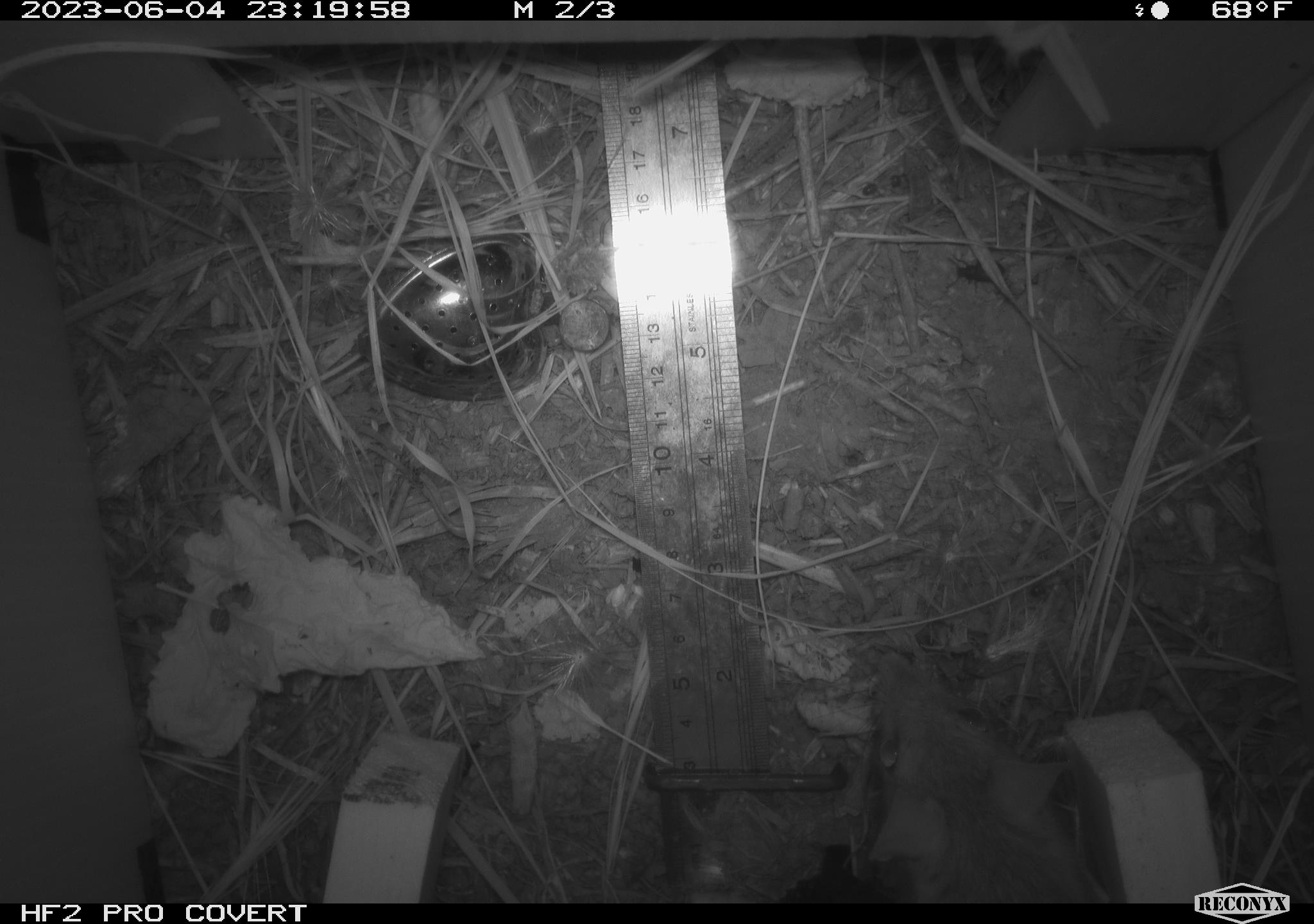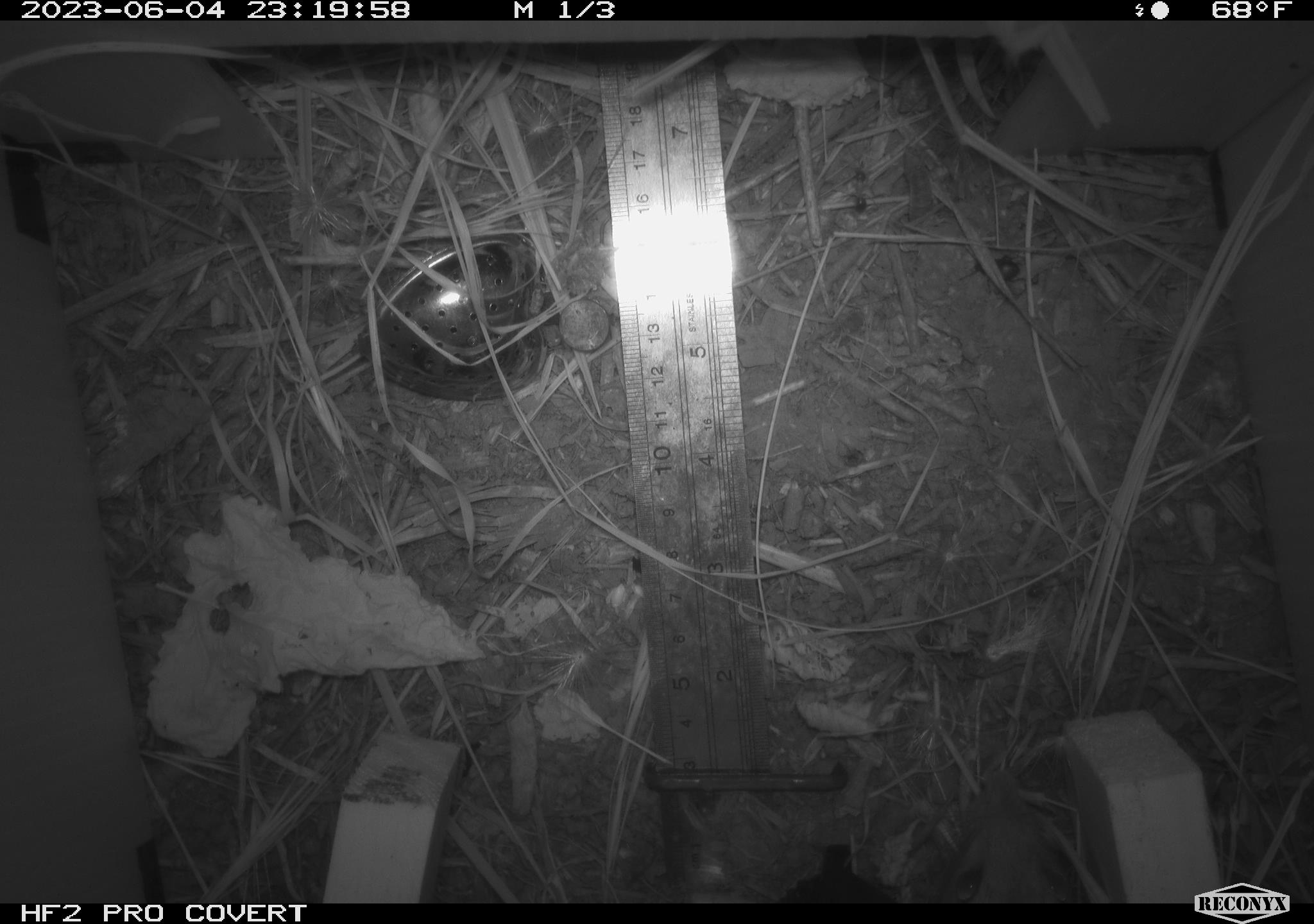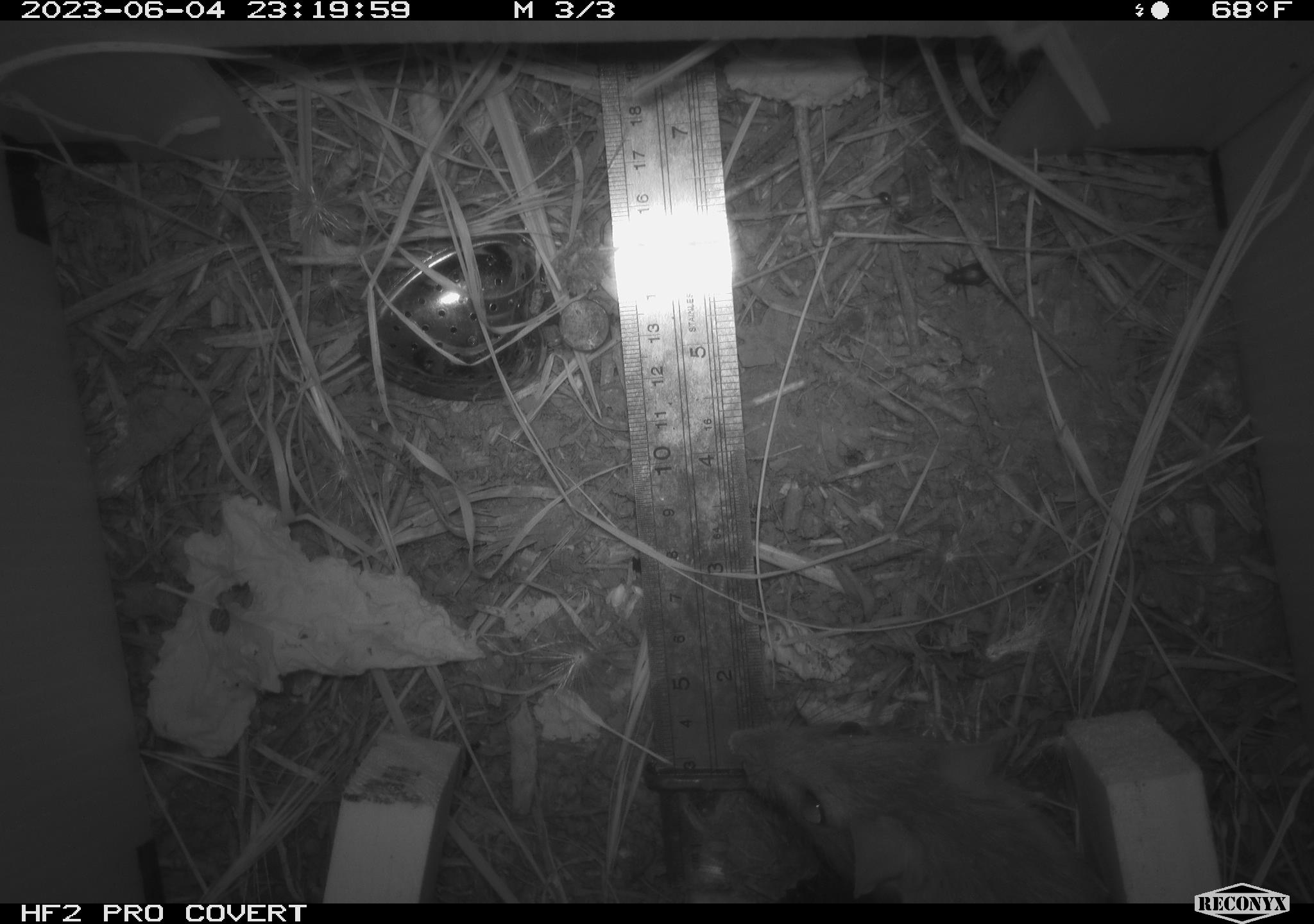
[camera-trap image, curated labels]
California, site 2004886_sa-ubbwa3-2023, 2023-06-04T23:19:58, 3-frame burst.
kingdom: Animalia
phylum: Chordata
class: Mammalia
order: Rodentia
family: Muridae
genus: Rattus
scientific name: Rattus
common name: rat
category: rattus species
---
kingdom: Animalia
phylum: Chordata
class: Mammalia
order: Rodentia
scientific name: Rodentia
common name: mouse species